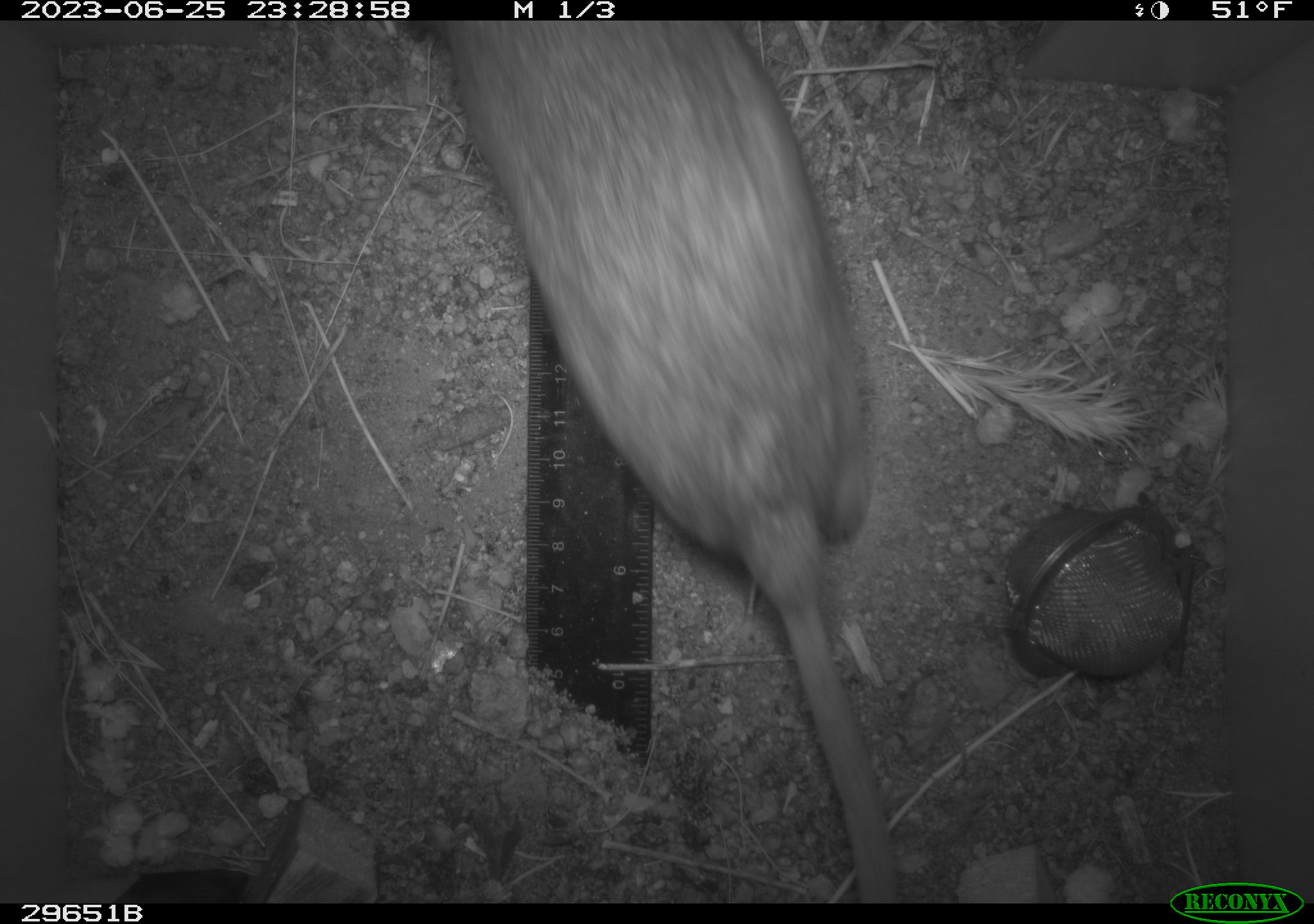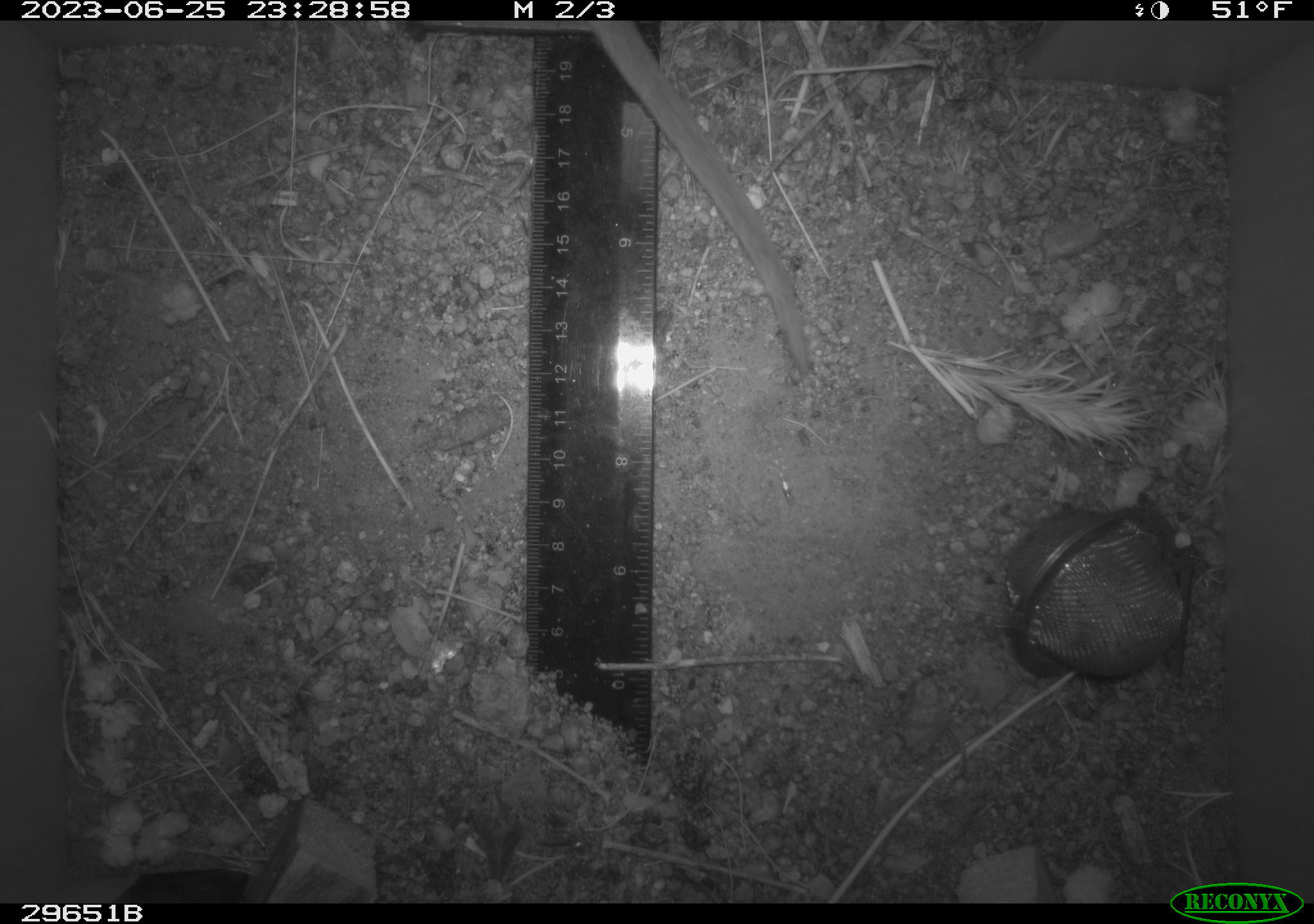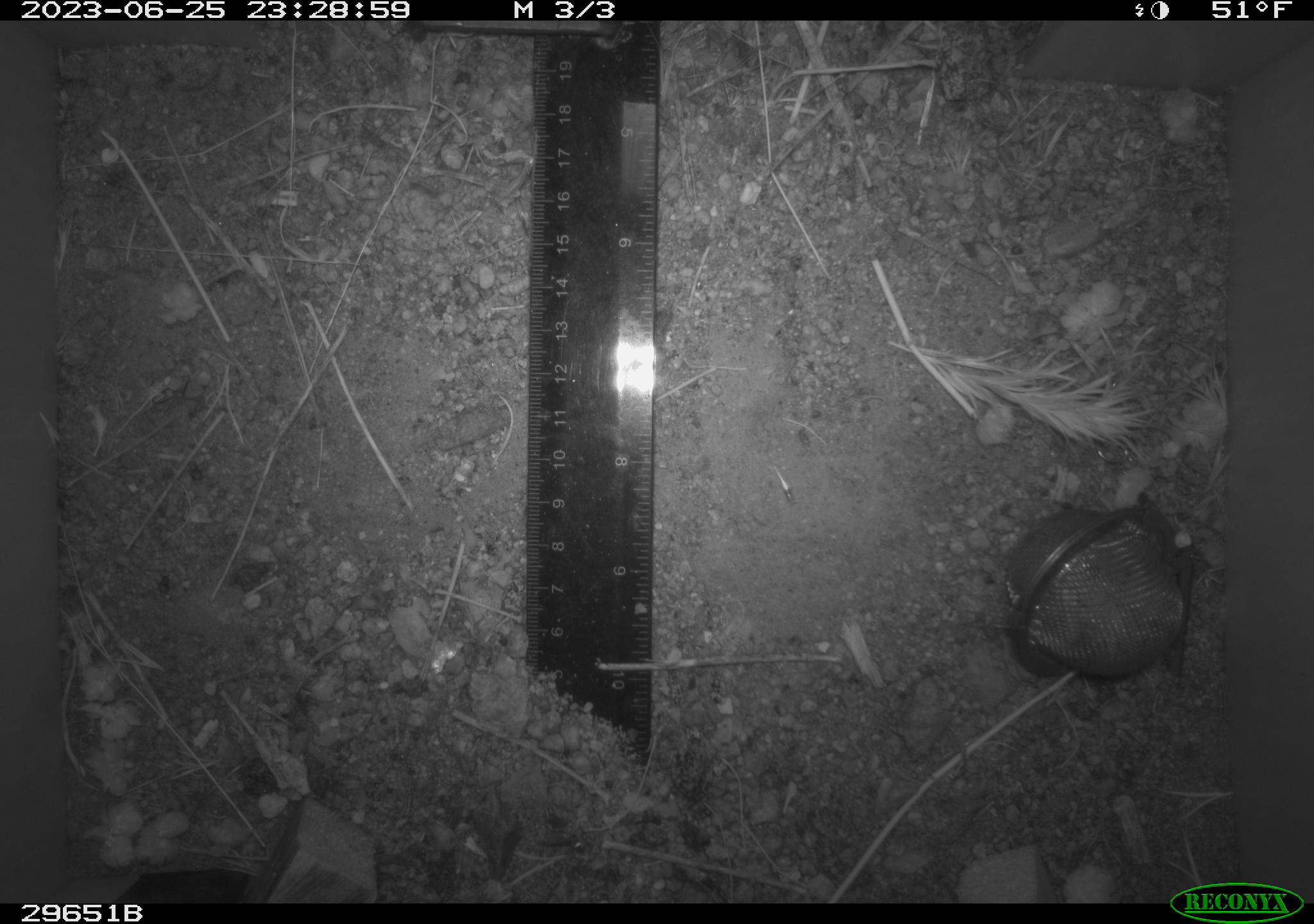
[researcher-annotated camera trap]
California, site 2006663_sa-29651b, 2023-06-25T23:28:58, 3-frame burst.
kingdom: Animalia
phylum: Chordata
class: Mammalia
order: Rodentia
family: Cricetidae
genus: Neotoma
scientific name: Neotoma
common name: pack rat or woodrat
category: neotoma species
Neotoma species (pack rat or woodrat) (Neotoma).